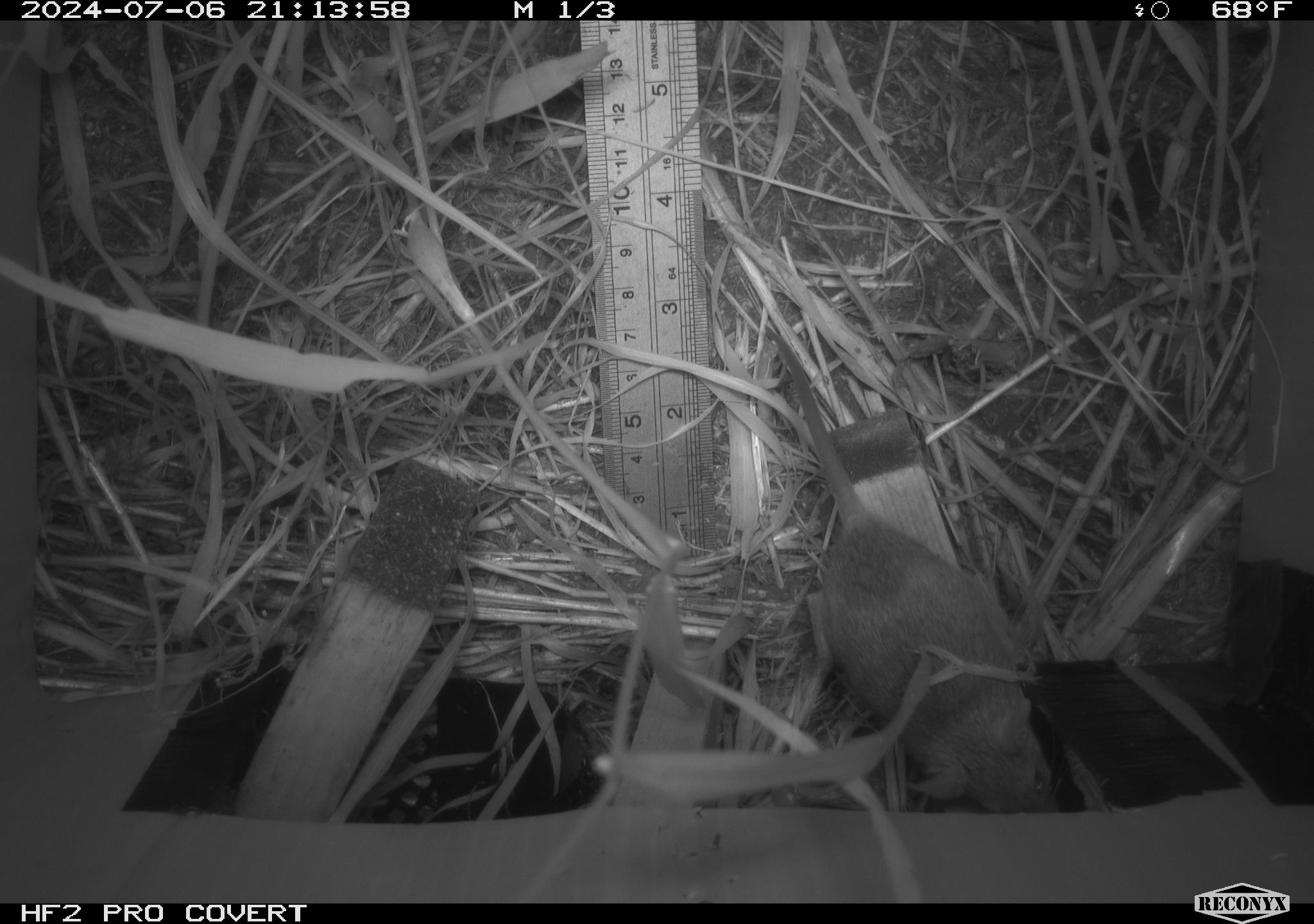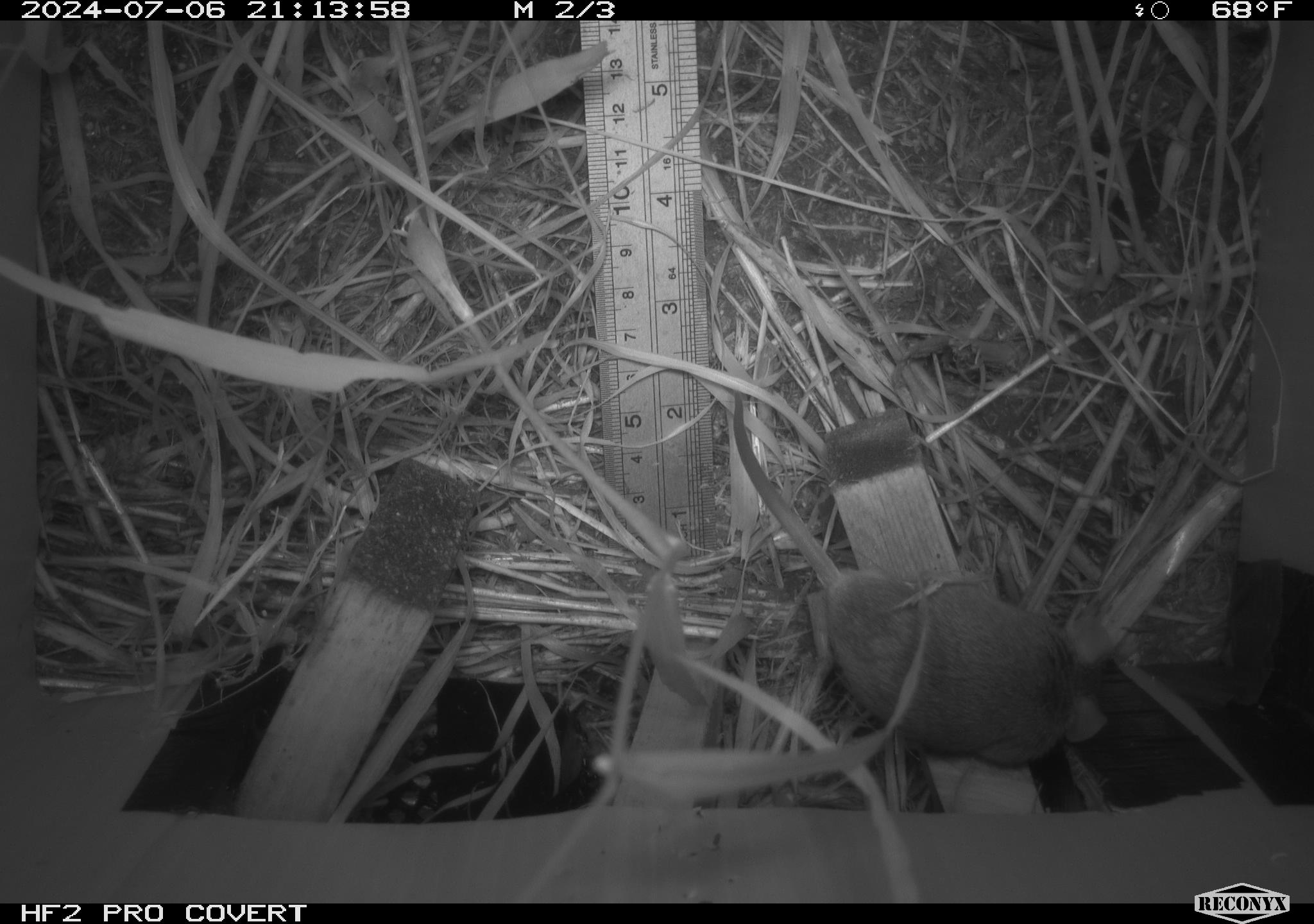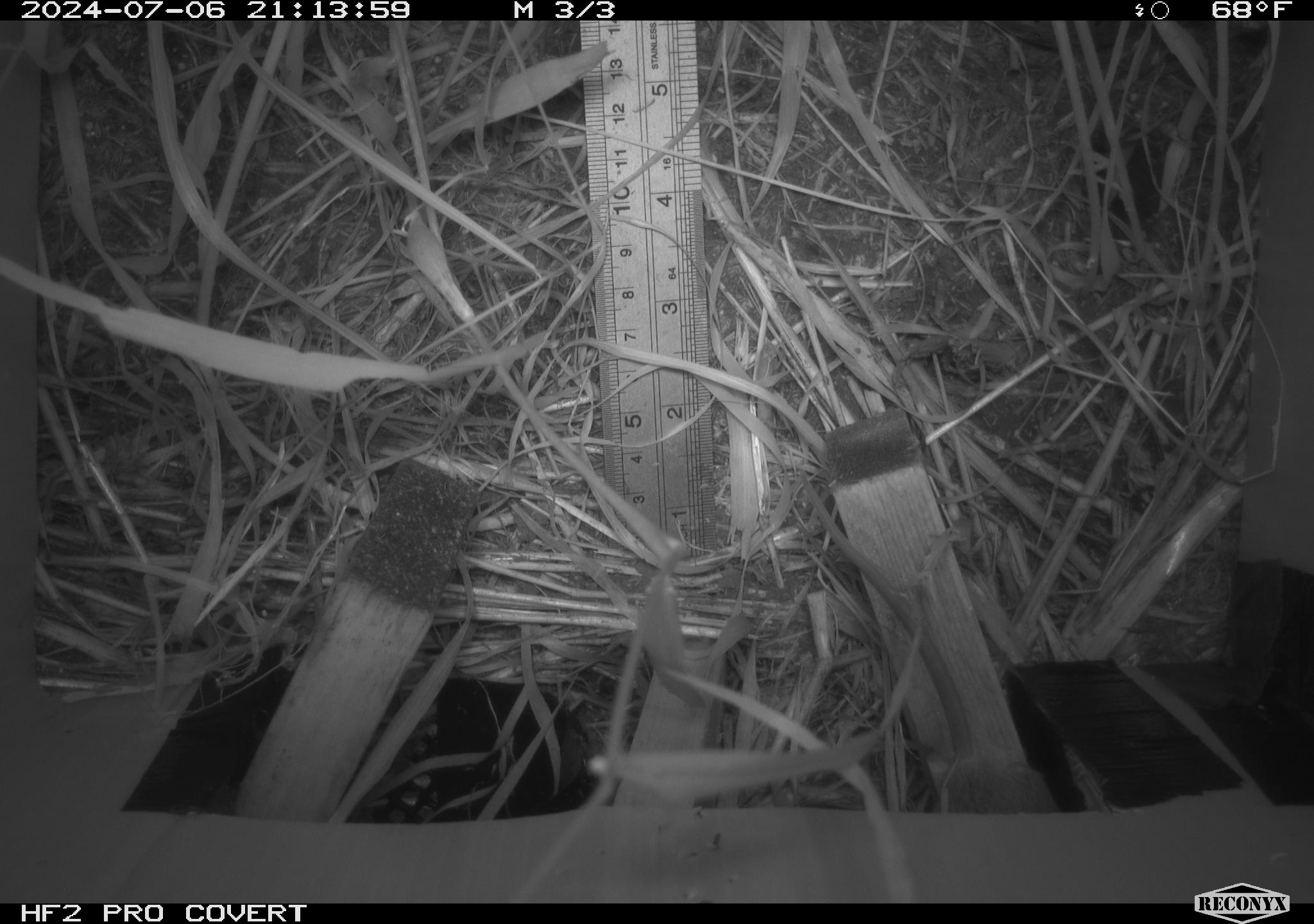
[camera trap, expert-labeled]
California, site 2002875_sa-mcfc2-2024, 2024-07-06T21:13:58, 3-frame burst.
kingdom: Animalia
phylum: Chordata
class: Mammalia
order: Rodentia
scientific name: Rodentia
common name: rodent